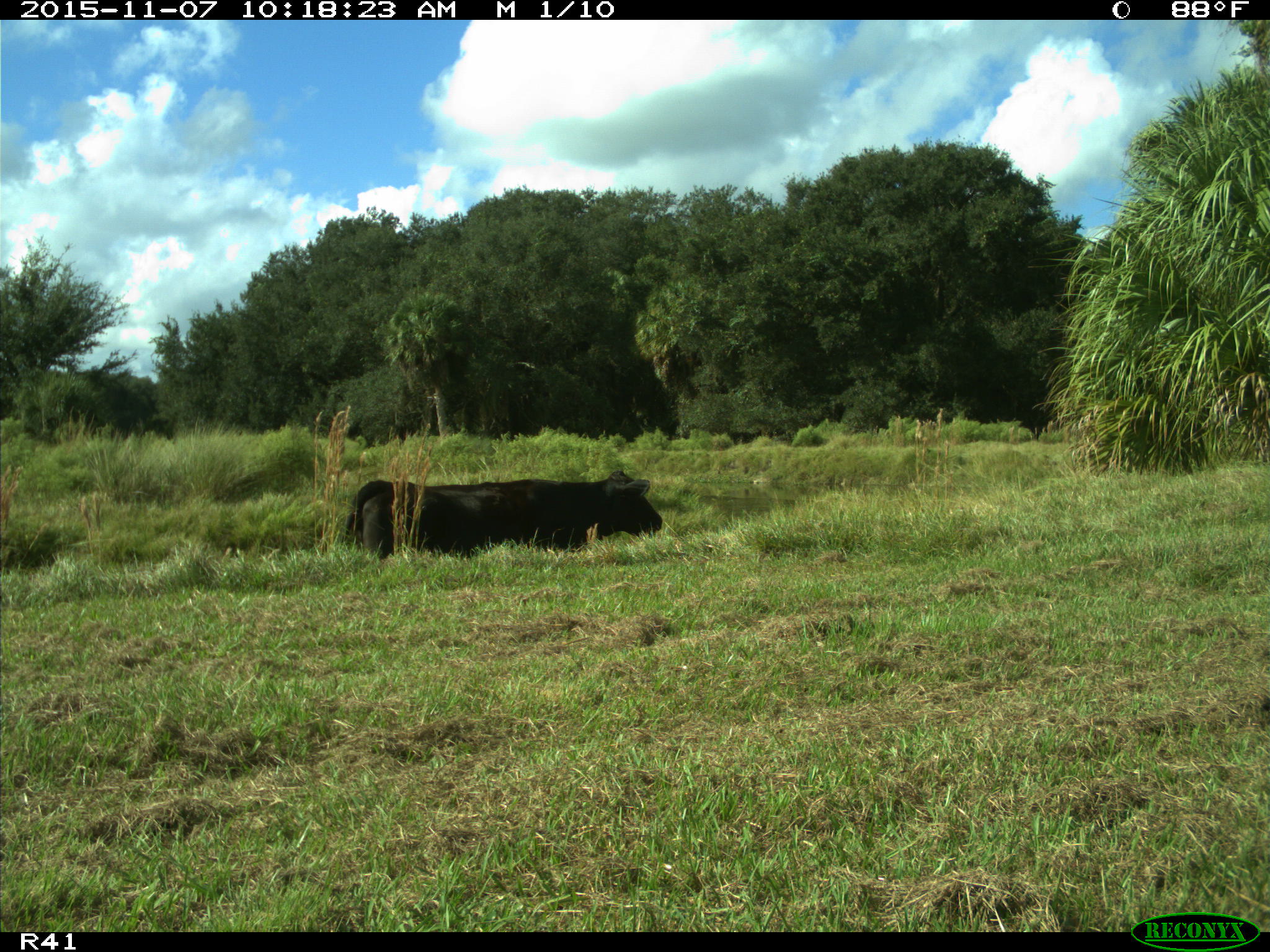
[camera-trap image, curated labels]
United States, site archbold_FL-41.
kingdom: Animalia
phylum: Chordata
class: Mammalia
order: Artiodactyla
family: Bovidae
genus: Bos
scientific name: Bos taurus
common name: domestic cow